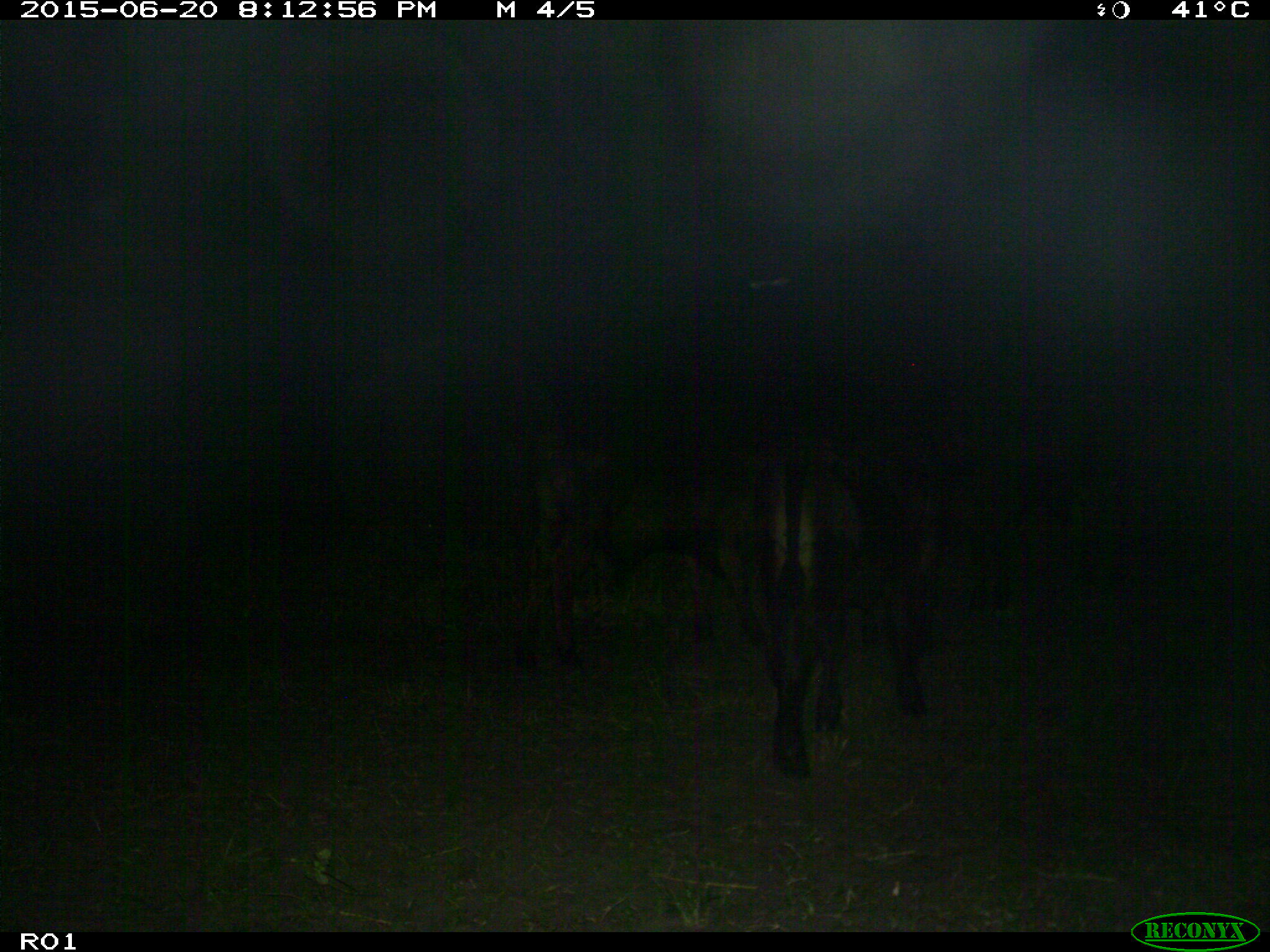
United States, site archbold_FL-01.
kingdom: Animalia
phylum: Chordata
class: Mammalia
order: Artiodactyla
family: Bovidae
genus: Bos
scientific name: Bos taurus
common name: domestic cow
Bos taurus (domestic cow).